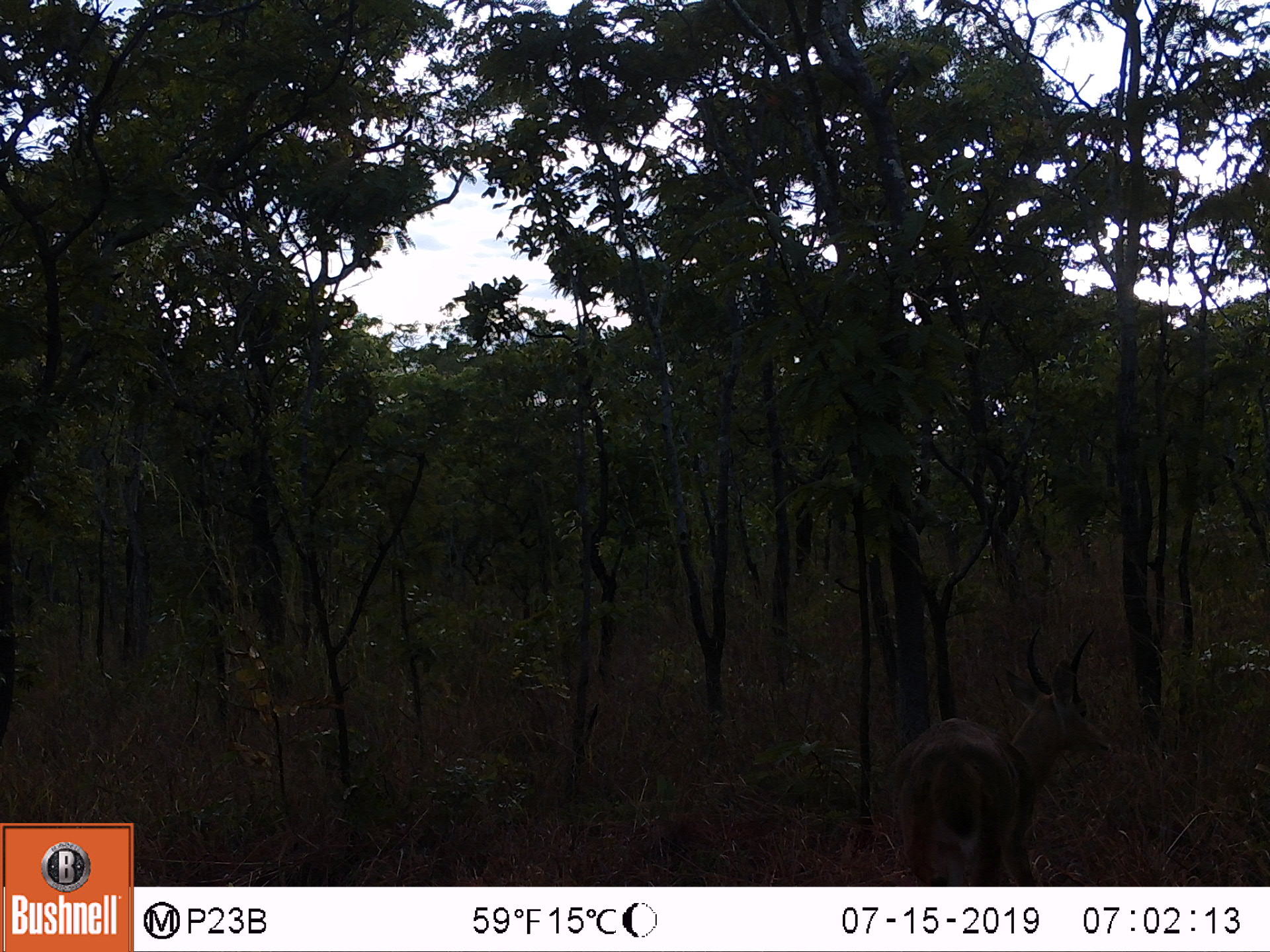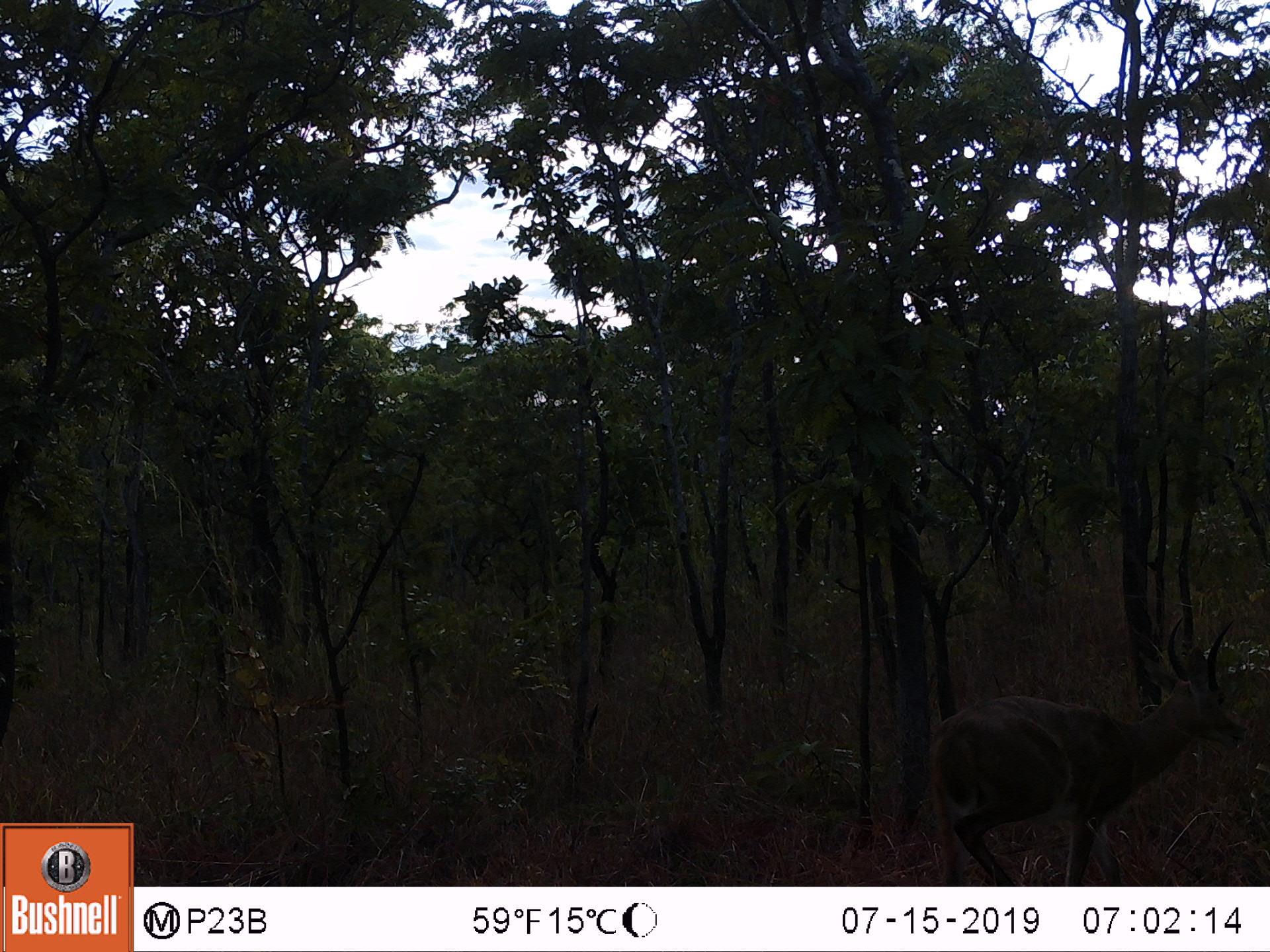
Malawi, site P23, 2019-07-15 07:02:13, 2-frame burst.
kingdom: Animalia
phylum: Chordata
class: Mammalia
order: Artiodactyla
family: Bovidae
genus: Redunca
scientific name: Redunca arundinum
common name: southern reedbuck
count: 1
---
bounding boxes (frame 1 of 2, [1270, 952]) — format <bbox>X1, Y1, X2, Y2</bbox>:
southern reedbuck: <bbox>875, 624, 1121, 880</bbox>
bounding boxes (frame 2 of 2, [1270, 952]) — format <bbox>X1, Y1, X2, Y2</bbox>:
southern reedbuck: <bbox>919, 612, 1260, 880</bbox>